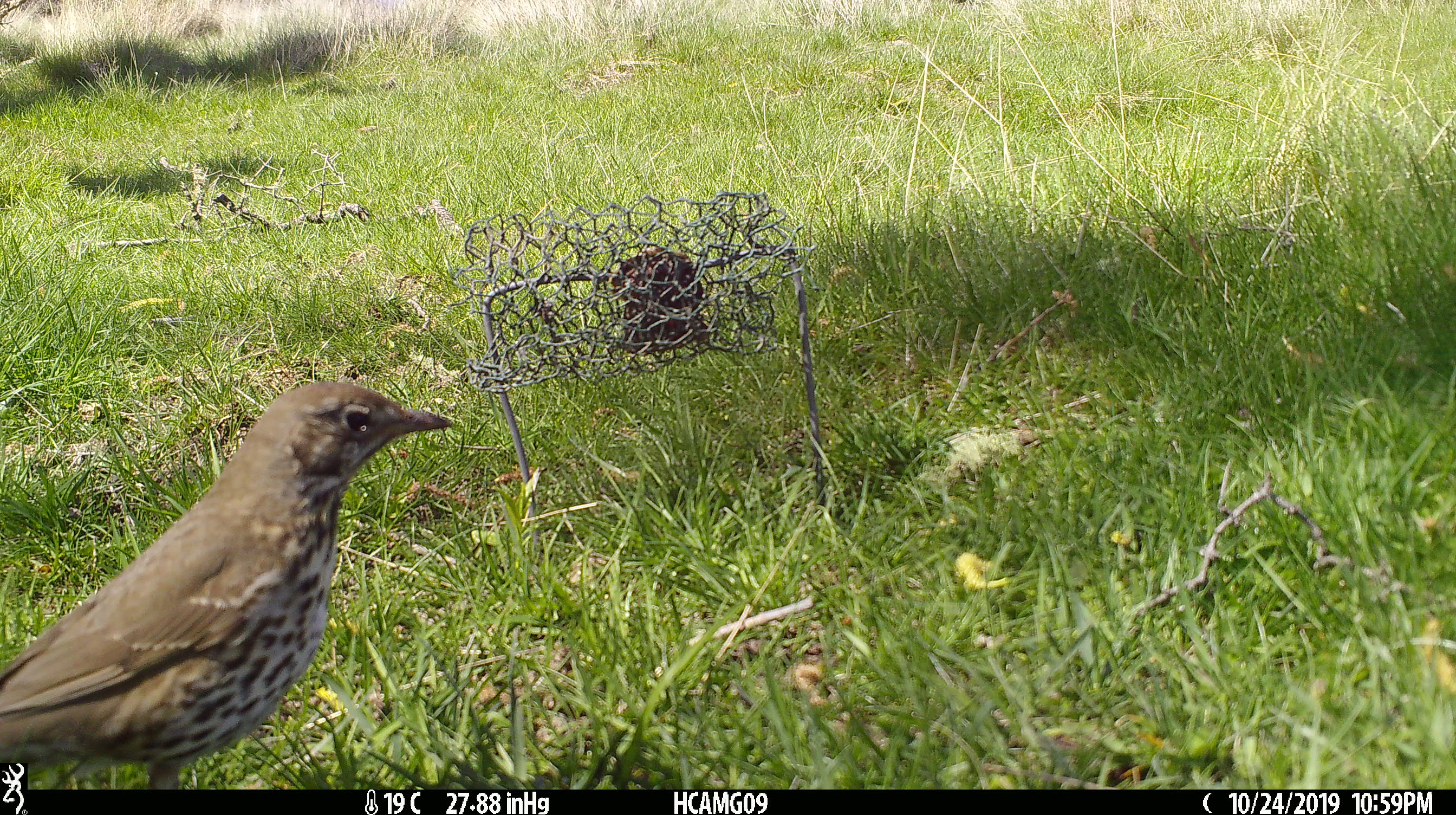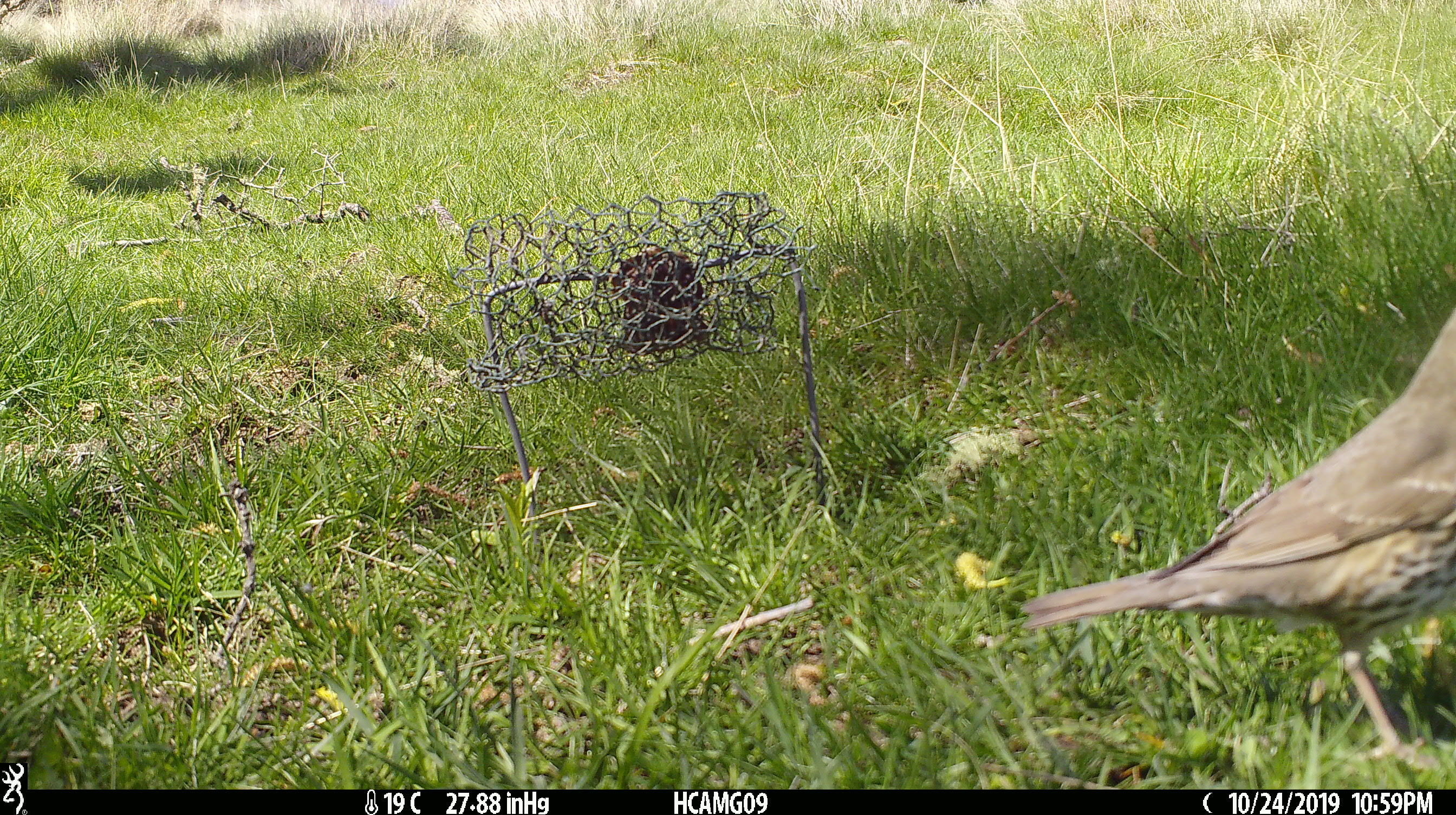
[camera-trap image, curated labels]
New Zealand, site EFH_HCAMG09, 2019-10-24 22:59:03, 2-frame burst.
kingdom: Animalia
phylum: Chordata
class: Aves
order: Passeriformes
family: Turdidae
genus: Turdus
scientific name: Turdus philomelos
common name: song thrush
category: thrush